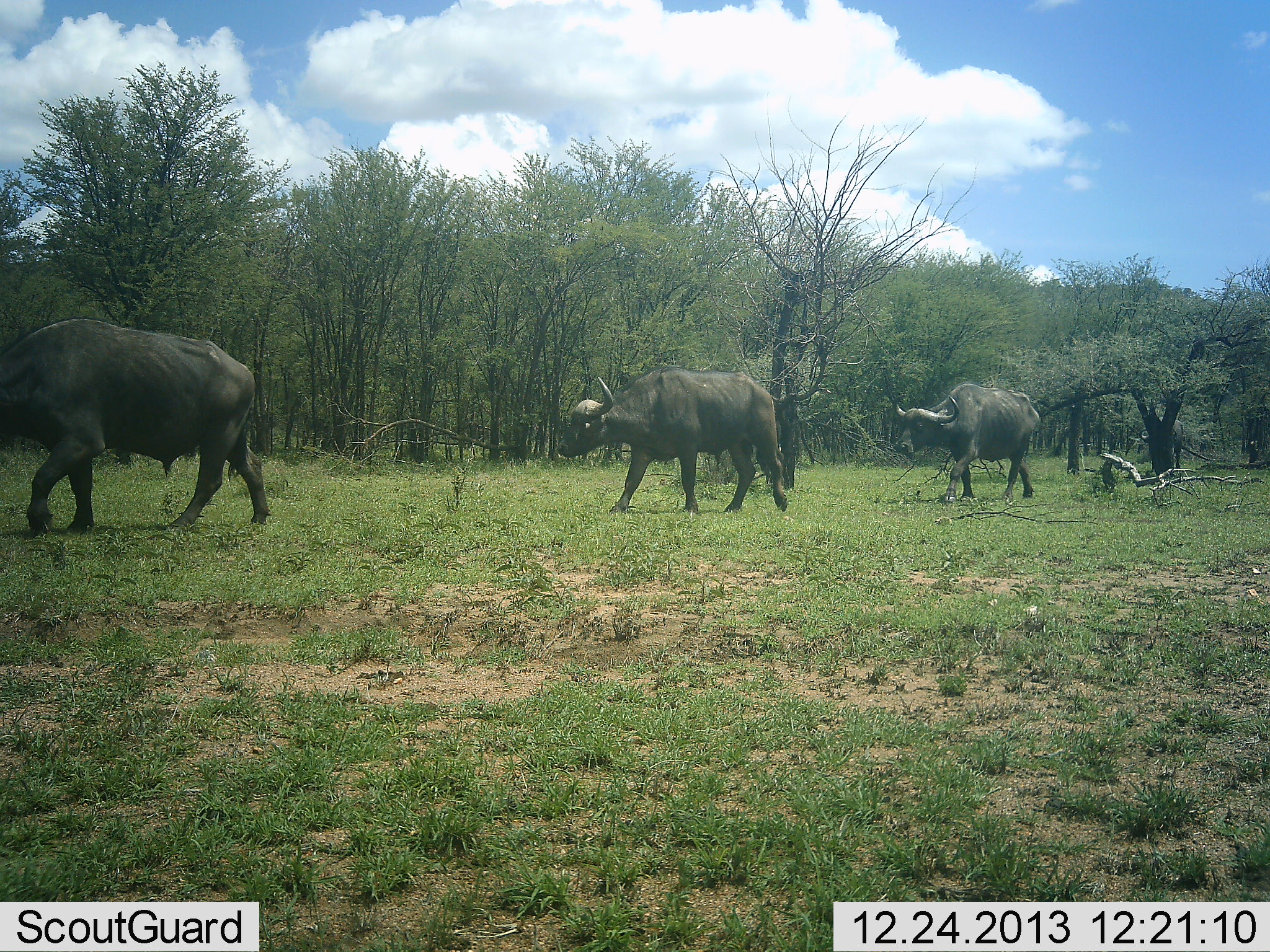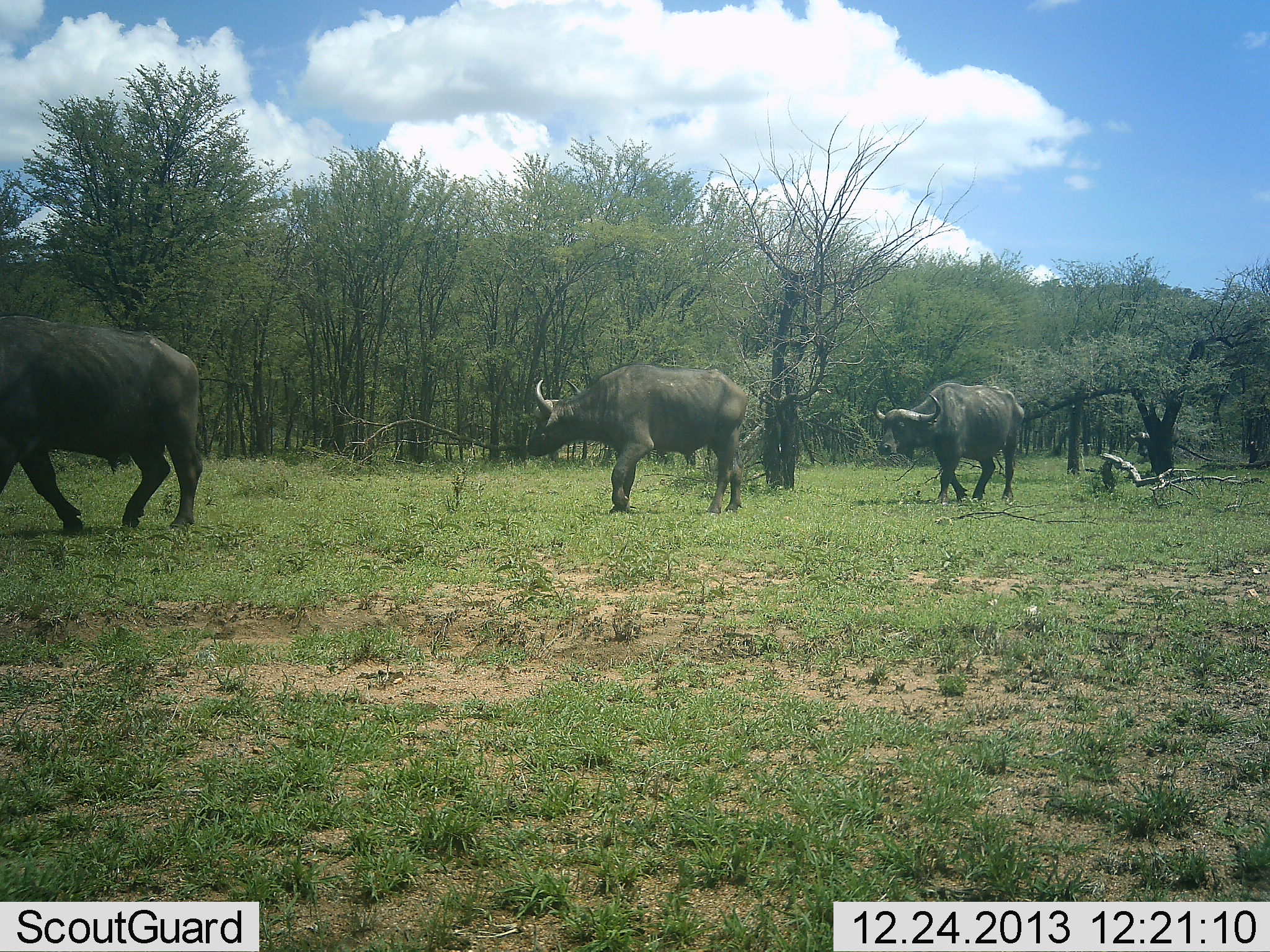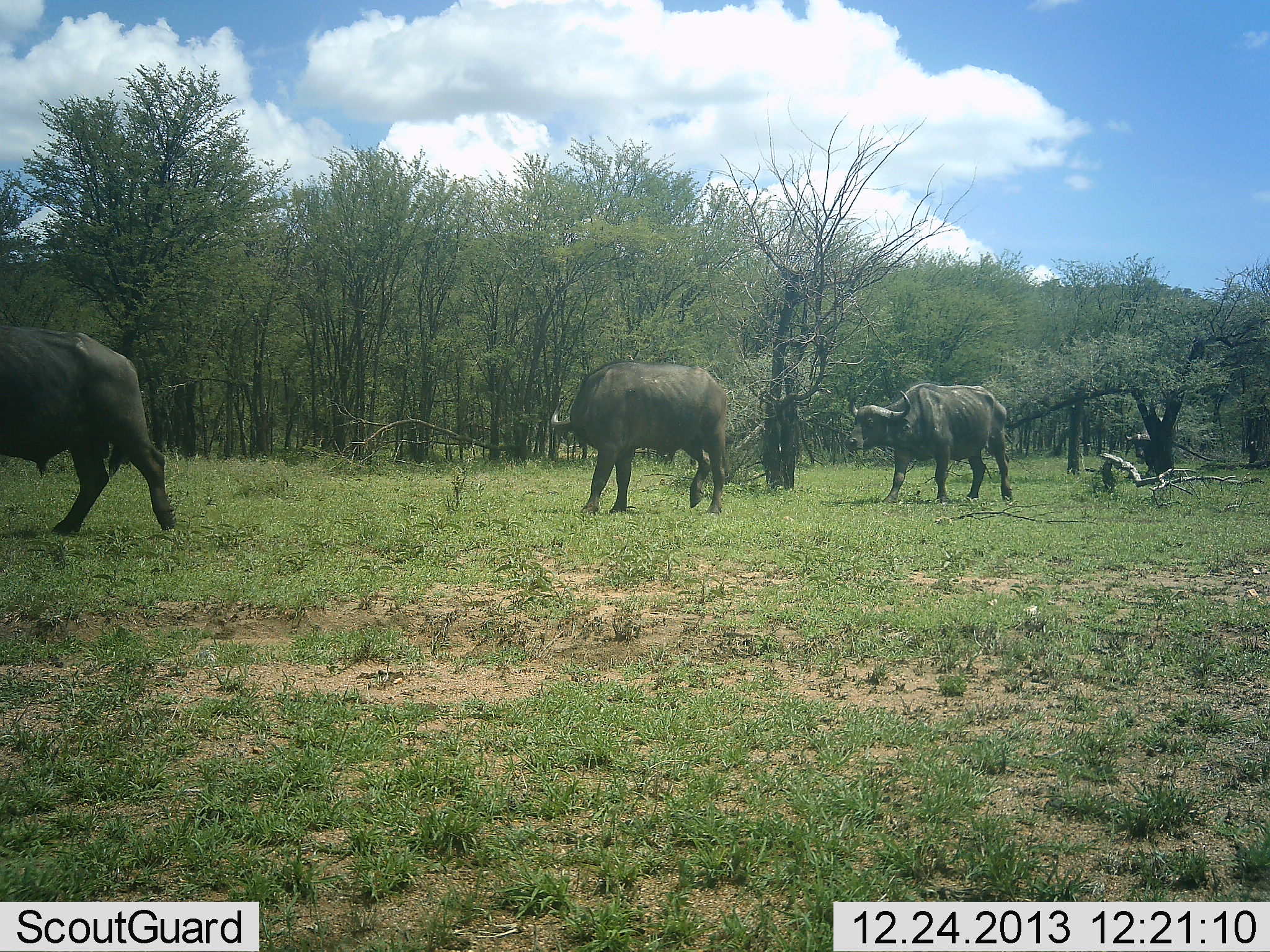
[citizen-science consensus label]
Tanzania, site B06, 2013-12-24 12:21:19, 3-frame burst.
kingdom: Animalia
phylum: Chordata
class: Mammalia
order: Artiodactyla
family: Bovidae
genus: Syncerus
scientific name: Syncerus caffer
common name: cape buffalo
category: buffalo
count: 4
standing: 10%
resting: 0%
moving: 100%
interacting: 0%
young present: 0%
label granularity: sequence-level